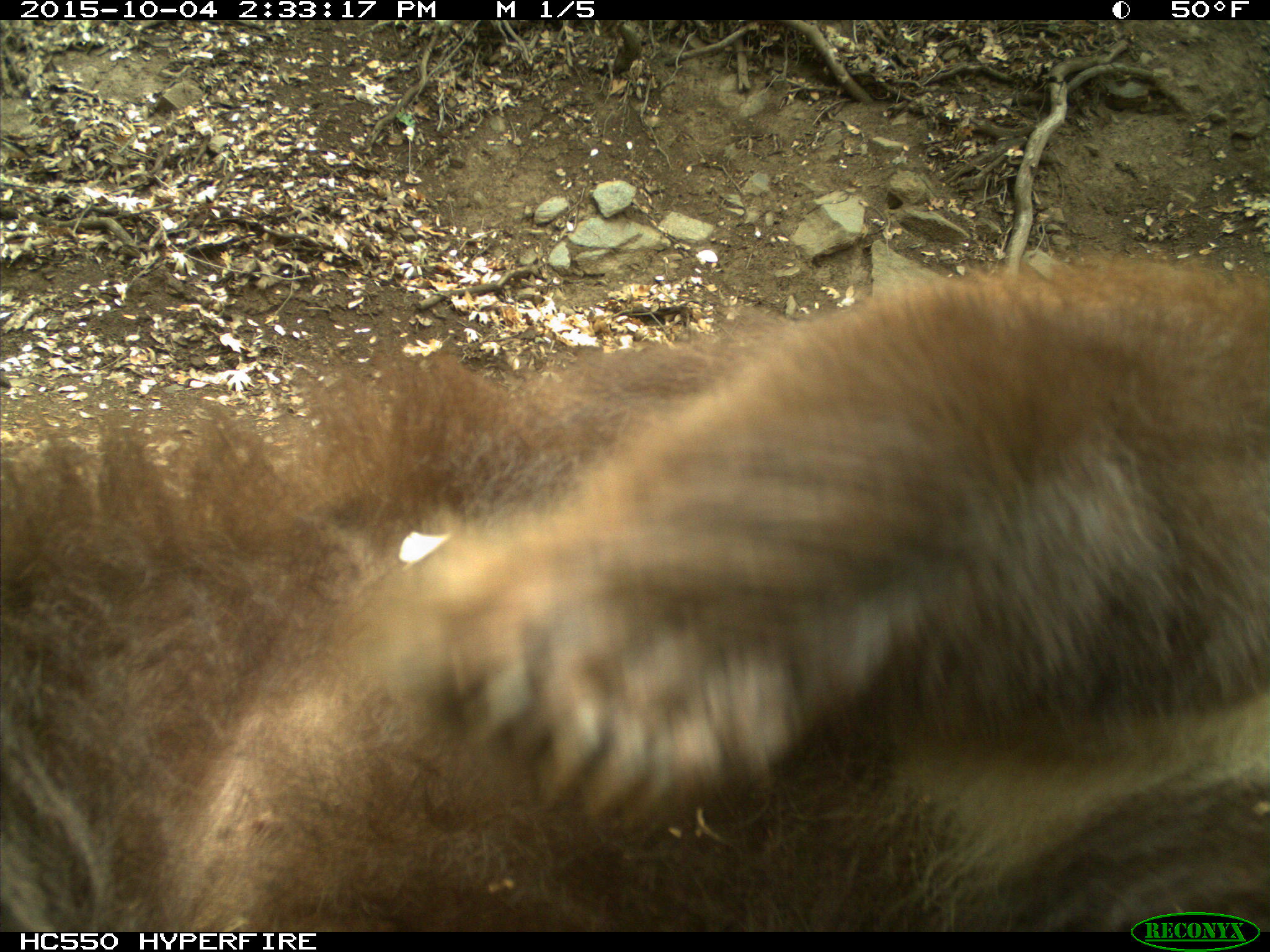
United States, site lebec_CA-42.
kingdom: Animalia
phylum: Chordata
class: Mammalia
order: Carnivora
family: Ursidae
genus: Ursus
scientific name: Ursus americanus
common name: american black bear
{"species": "Ursus americanus (american black bear)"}